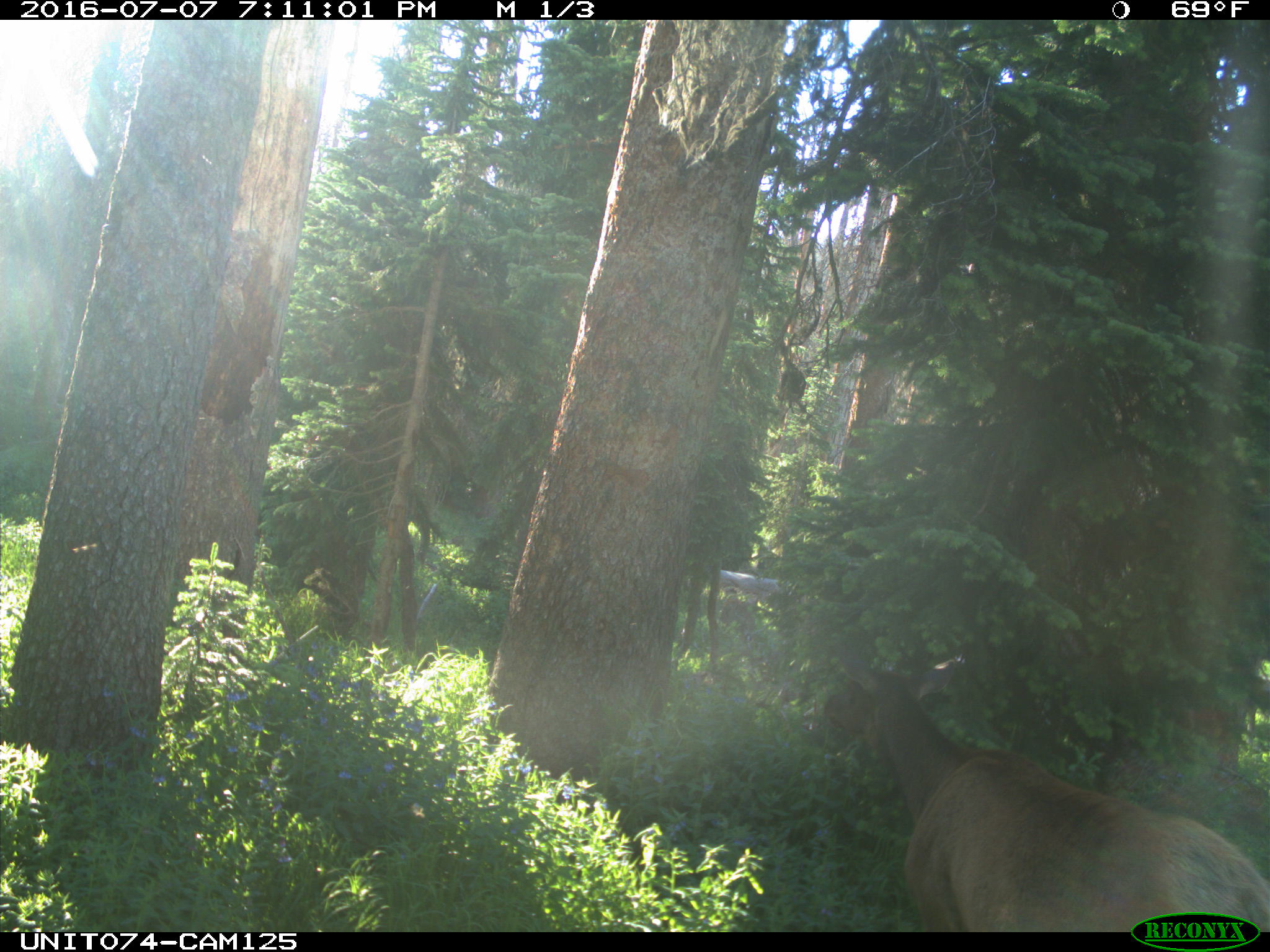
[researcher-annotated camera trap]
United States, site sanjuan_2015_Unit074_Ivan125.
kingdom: Animalia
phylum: Chordata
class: Mammalia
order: Artiodactyla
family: Cervidae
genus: Cervus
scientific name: Cervus elaphus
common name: red deer